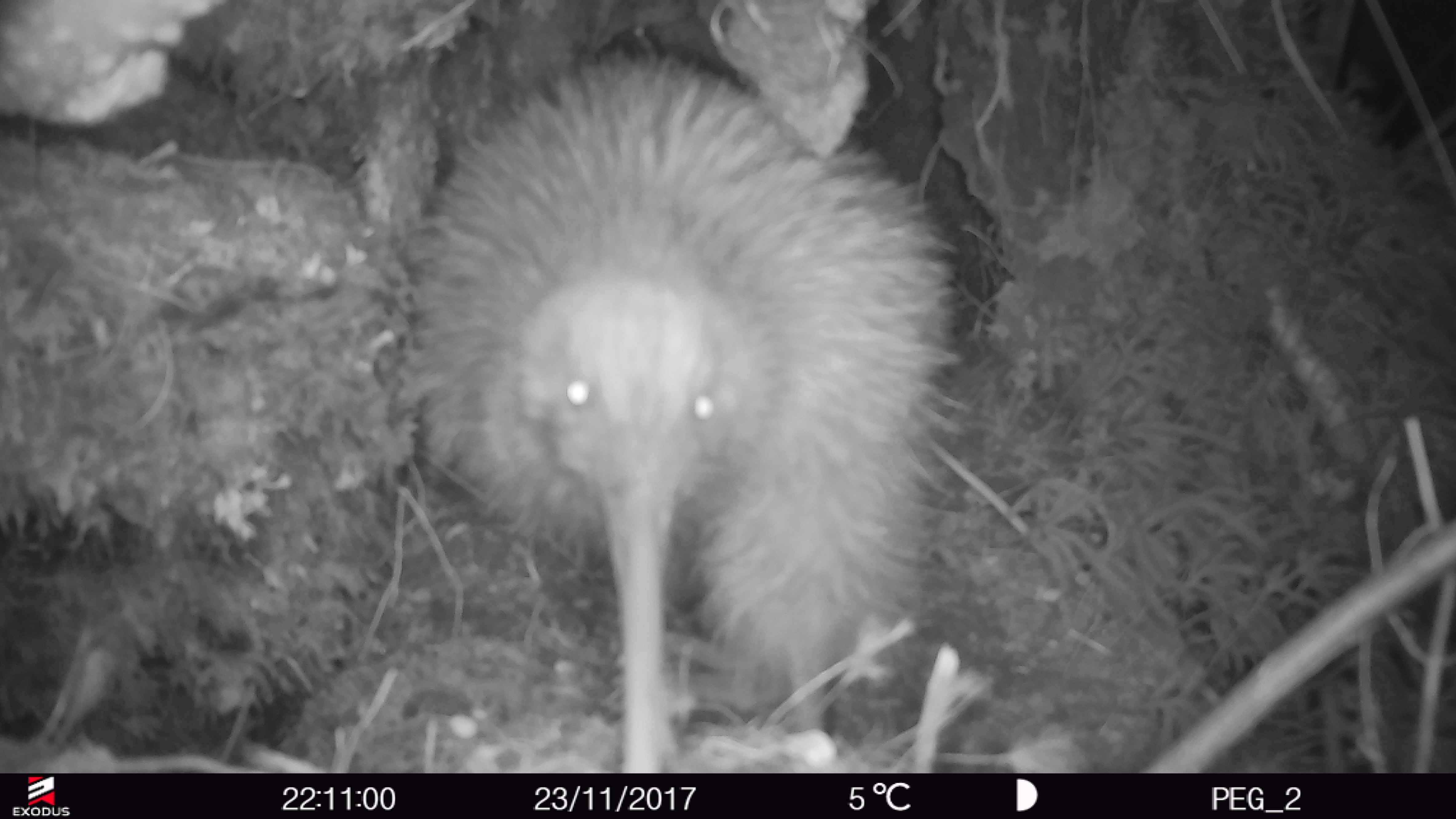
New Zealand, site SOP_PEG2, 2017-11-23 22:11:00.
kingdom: Animalia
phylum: Chordata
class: Aves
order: Apterygiformes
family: Apterygidae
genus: Apteryx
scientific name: Apteryx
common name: kiwi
Kiwi (Apteryx).